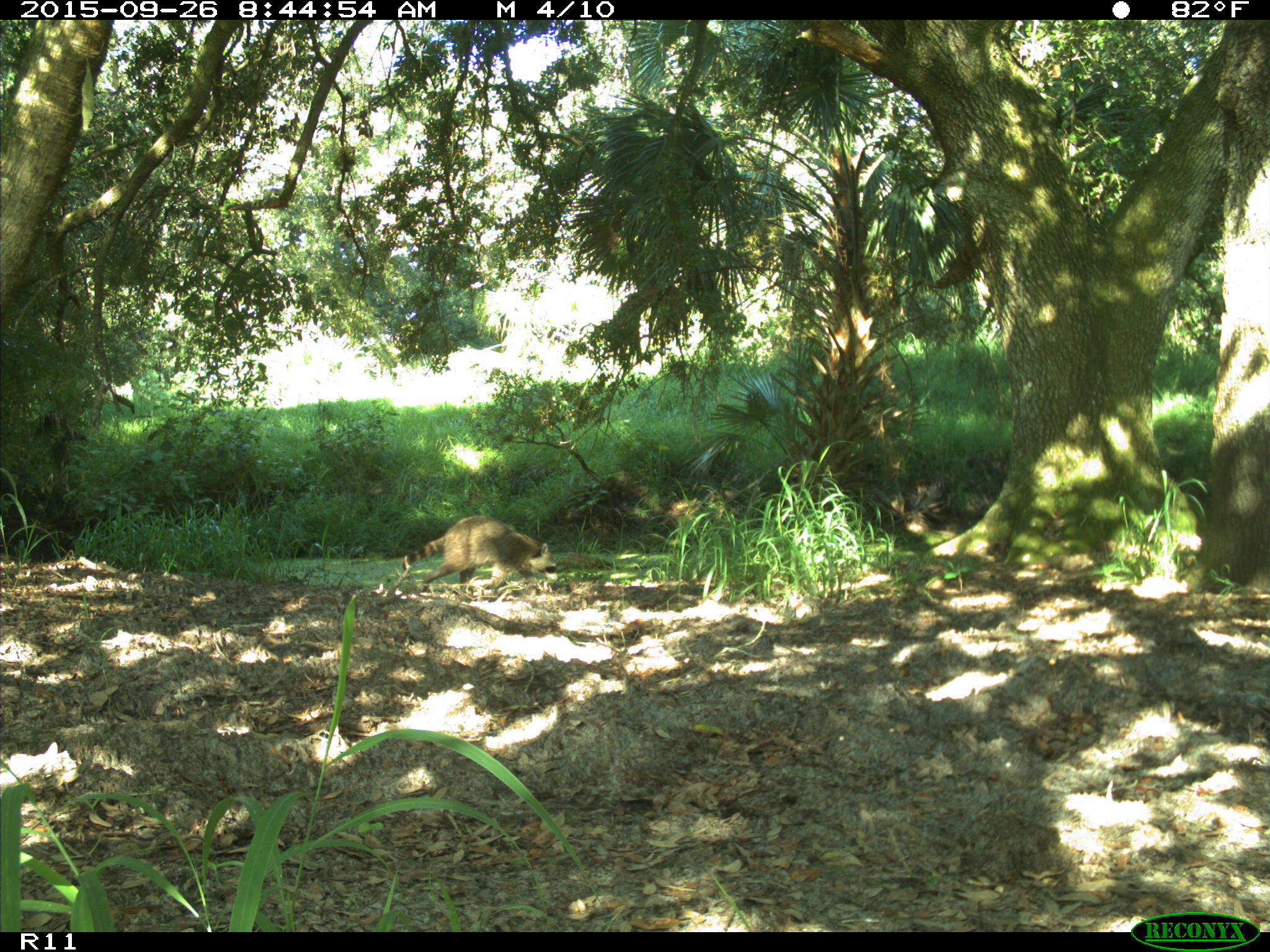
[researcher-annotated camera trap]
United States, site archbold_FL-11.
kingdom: Animalia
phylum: Chordata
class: Mammalia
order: Carnivora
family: Procyonidae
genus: Procyon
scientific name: Procyon lotor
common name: common raccoon